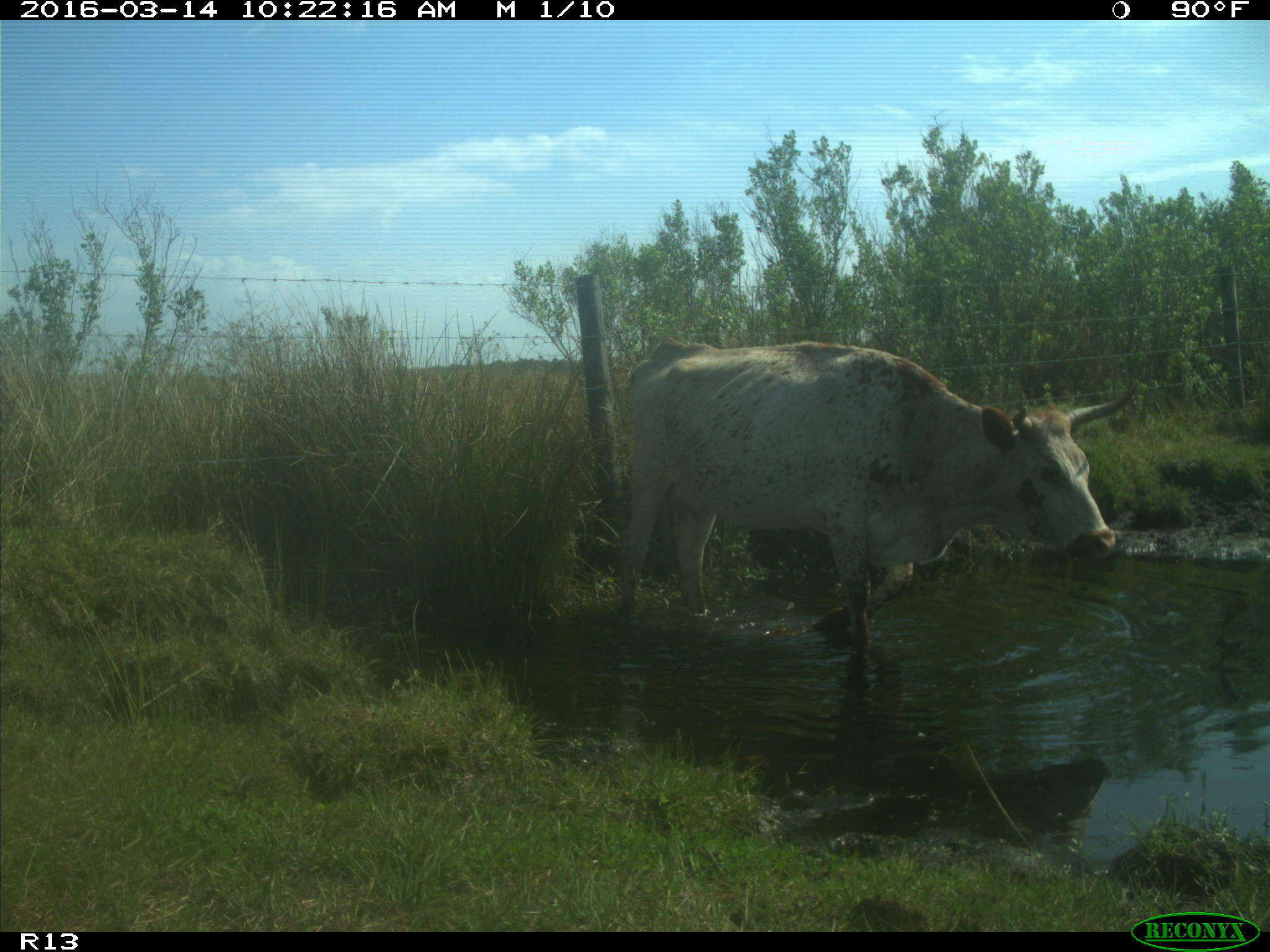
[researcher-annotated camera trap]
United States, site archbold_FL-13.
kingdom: Animalia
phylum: Chordata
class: Mammalia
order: Artiodactyla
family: Bovidae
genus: Bos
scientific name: Bos taurus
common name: domestic cow